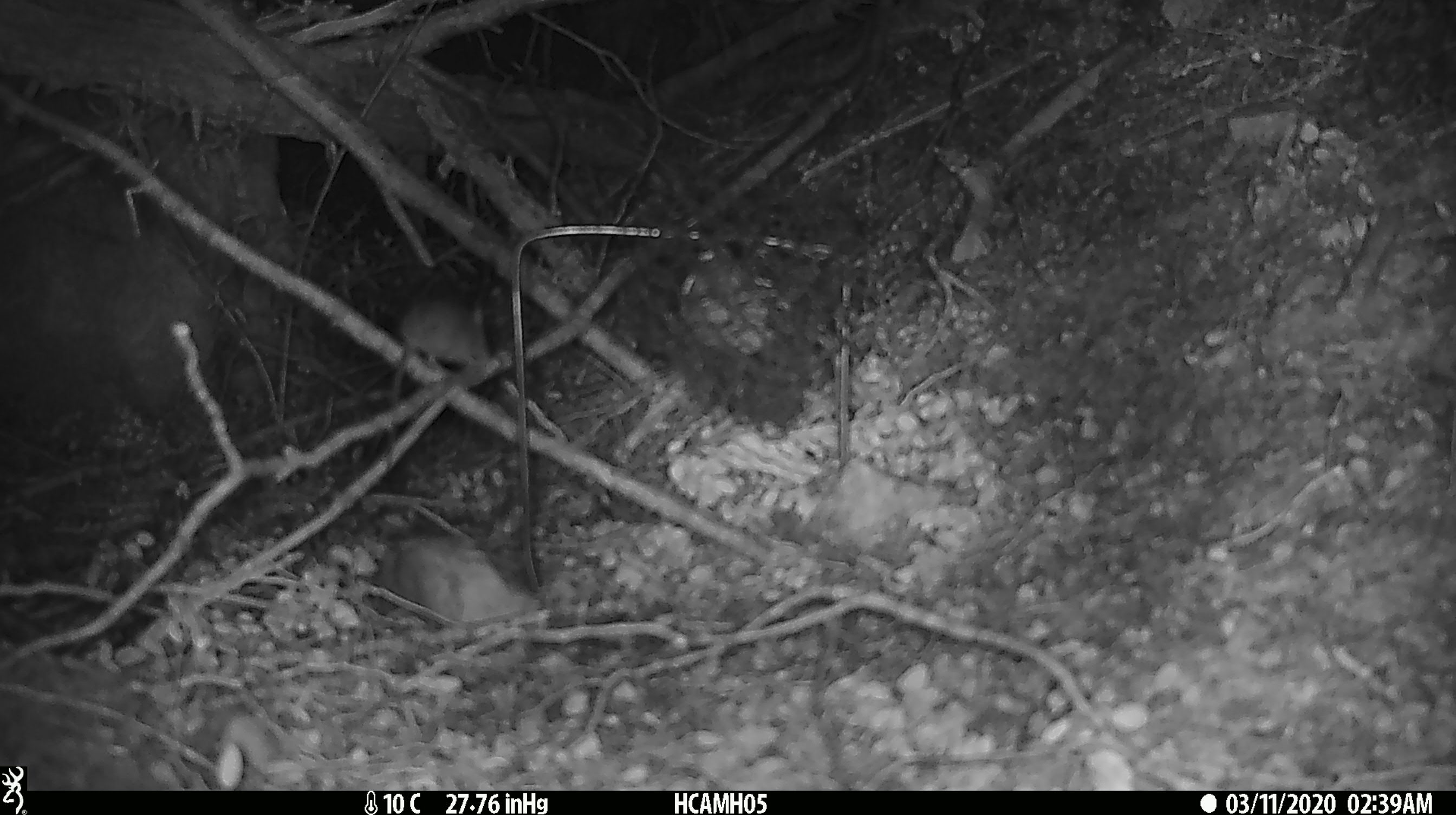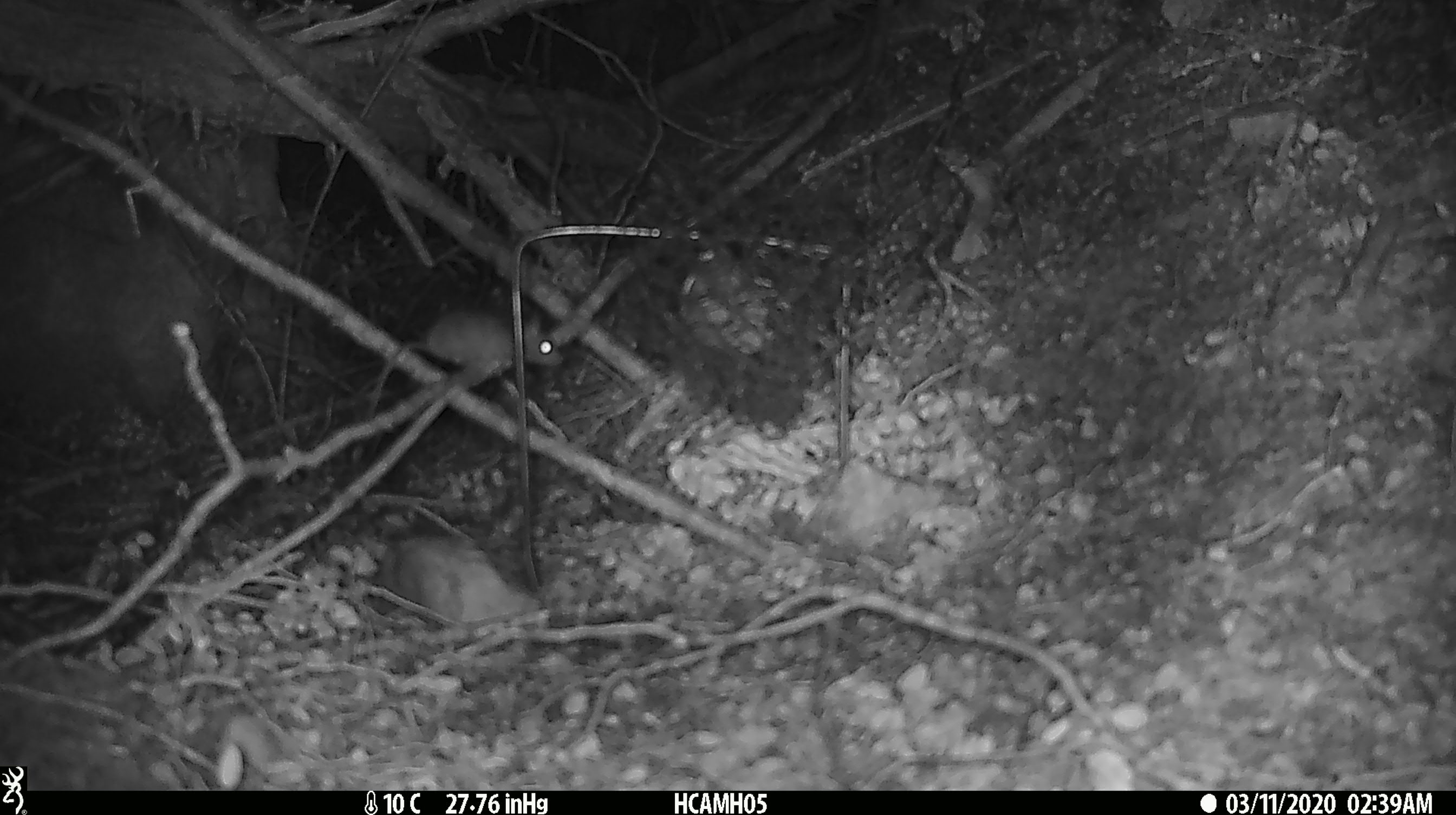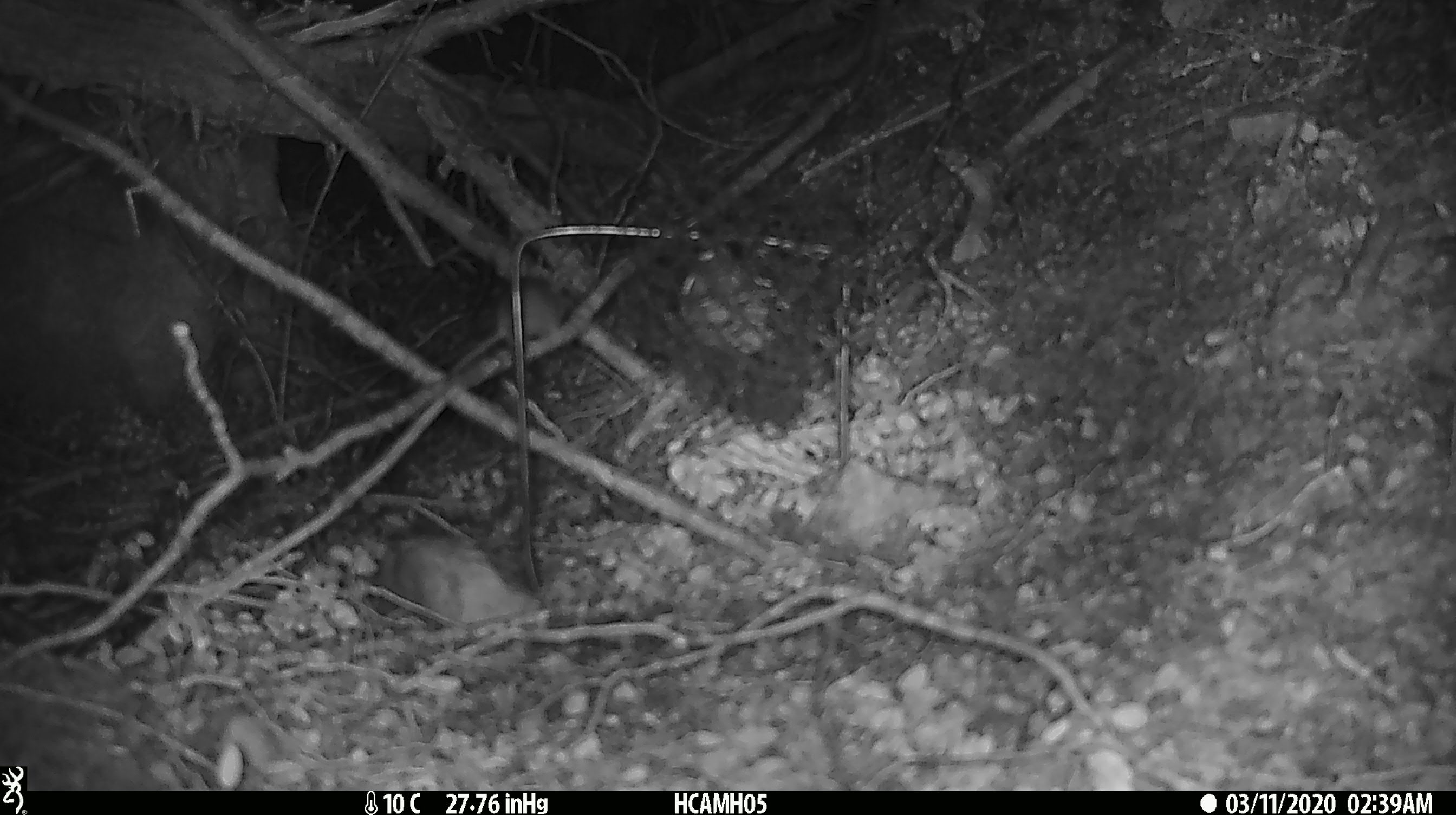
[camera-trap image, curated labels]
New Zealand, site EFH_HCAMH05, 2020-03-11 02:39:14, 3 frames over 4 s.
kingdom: Animalia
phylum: Chordata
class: Mammalia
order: Rodentia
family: Muridae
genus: Mus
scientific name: Mus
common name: mouse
Mouse (Mus).